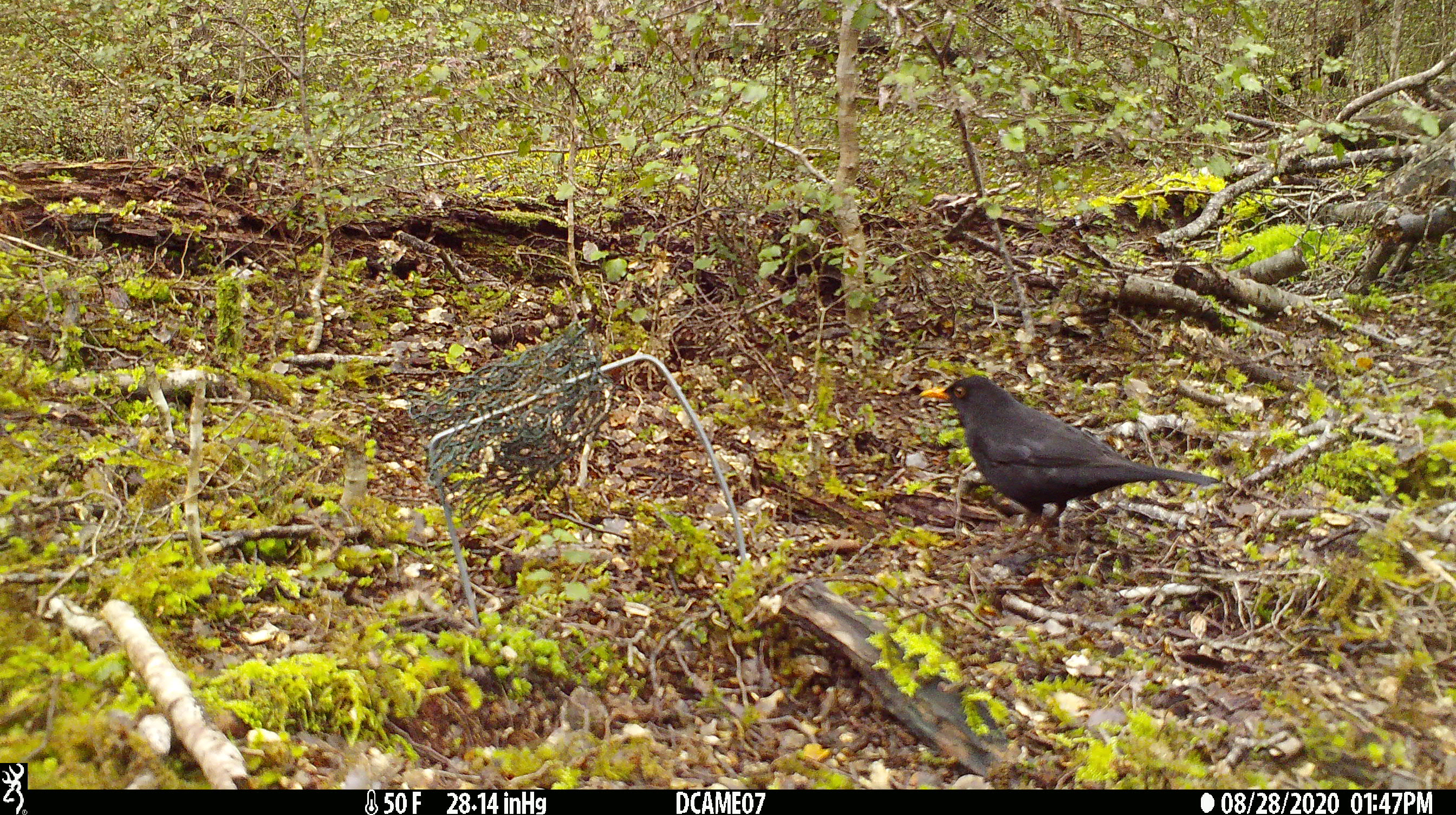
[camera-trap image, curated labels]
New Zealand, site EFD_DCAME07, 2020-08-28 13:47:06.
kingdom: Animalia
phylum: Chordata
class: Aves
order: Passeriformes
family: Turdidae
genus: Turdus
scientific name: Turdus merula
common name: eurasian blackbird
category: blackbird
Blackbird (eurasian blackbird) (Turdus merula).